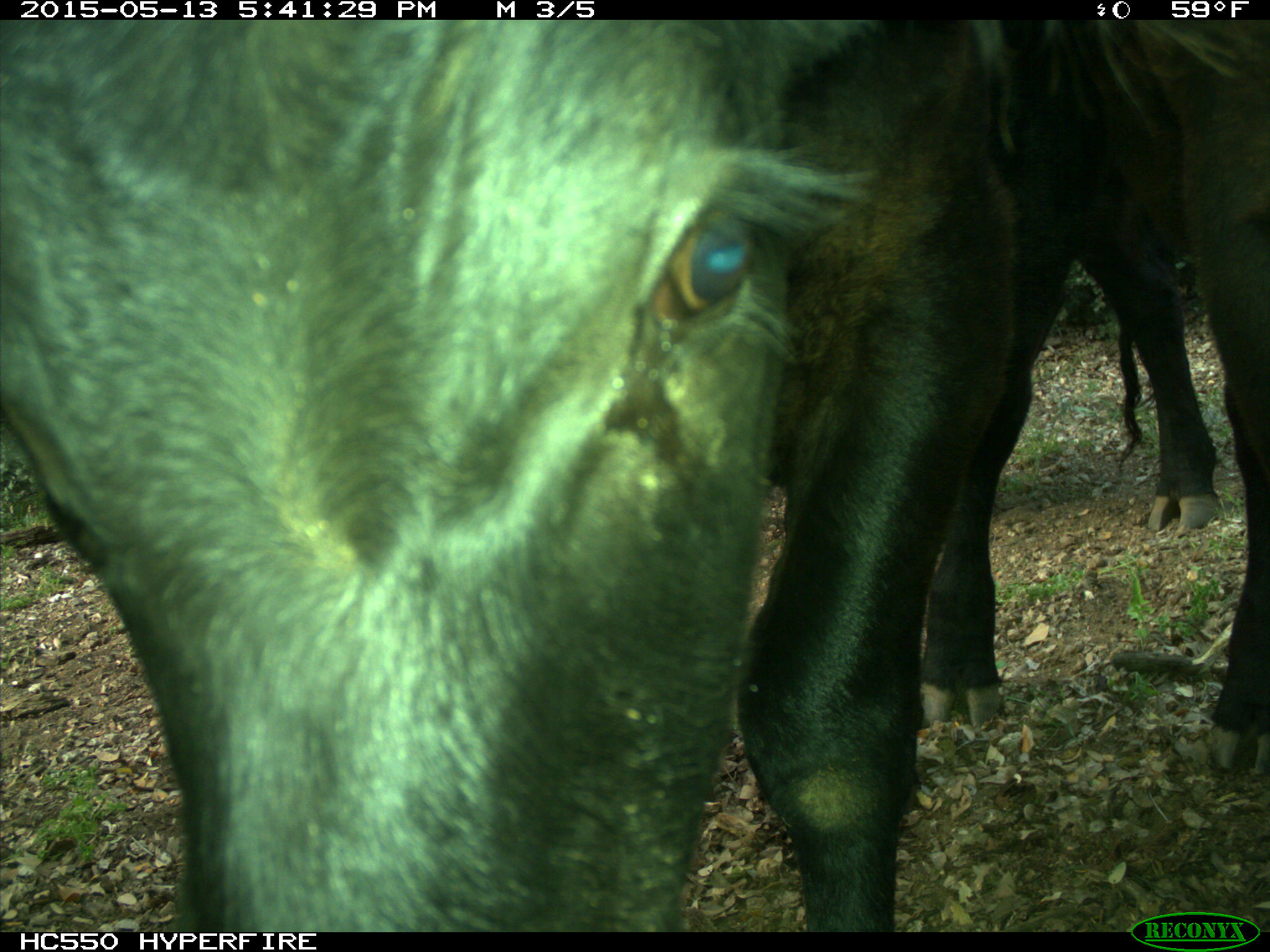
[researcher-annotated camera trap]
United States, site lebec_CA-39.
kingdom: Animalia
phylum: Chordata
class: Mammalia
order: Artiodactyla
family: Bovidae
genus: Bos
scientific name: Bos taurus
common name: domestic cow